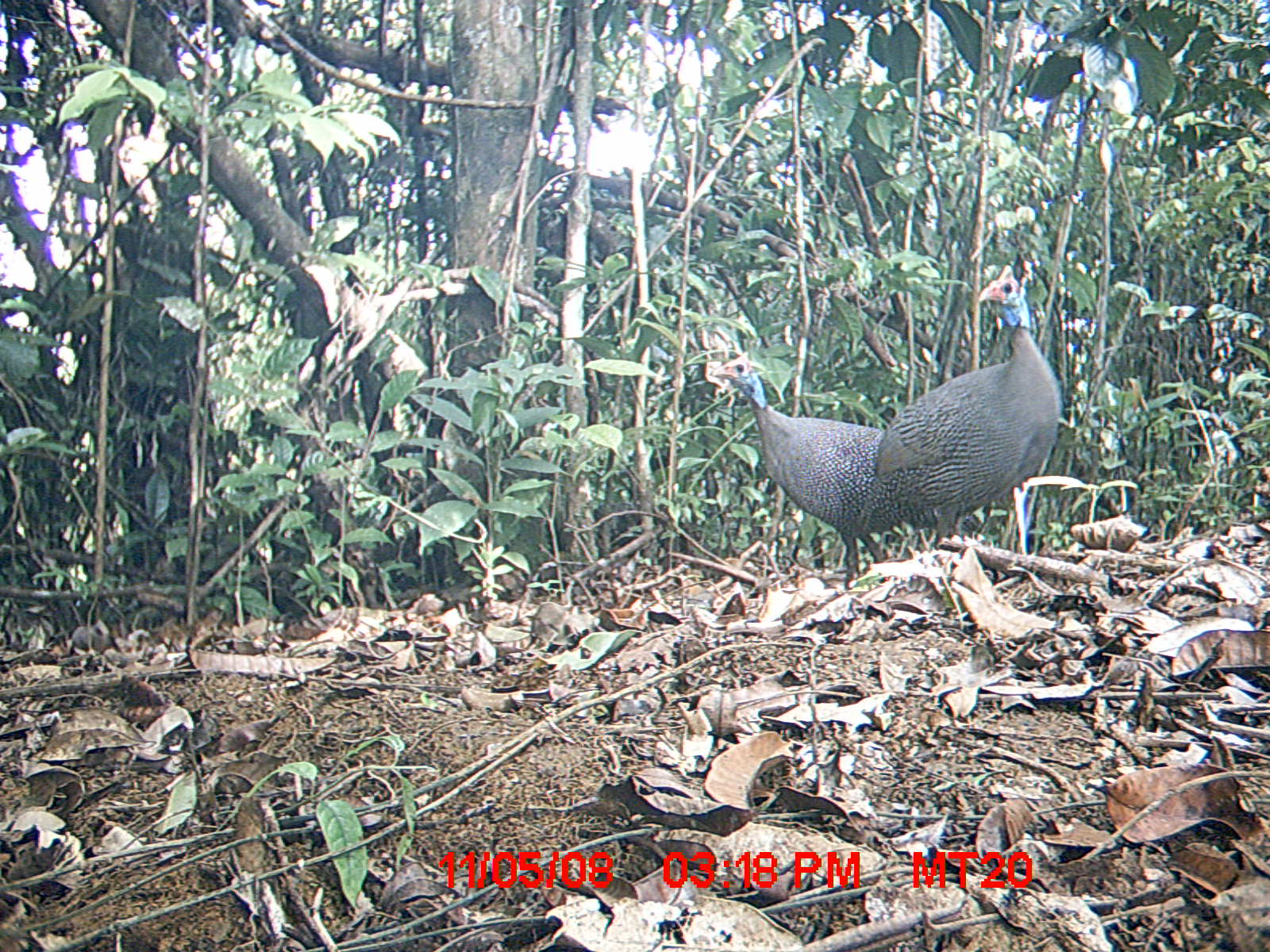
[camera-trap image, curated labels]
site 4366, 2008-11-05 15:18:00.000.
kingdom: Animalia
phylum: Chordata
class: Aves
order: Galliformes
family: Numididae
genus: Numida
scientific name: Numida meleagris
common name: helmeted guineafowl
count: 2